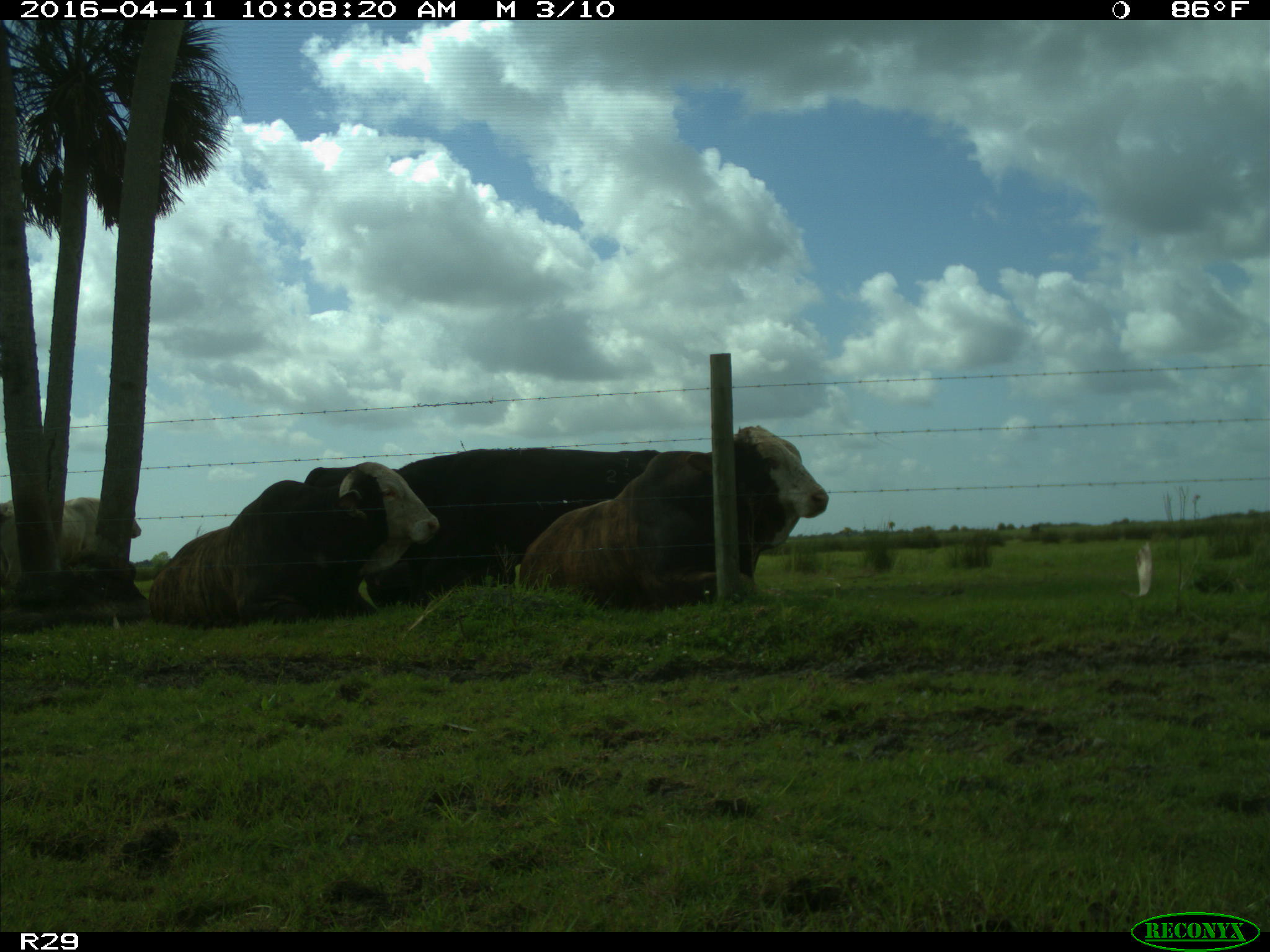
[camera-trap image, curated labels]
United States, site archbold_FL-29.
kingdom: Animalia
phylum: Chordata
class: Mammalia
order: Artiodactyla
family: Bovidae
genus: Bos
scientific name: Bos taurus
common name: domestic cow